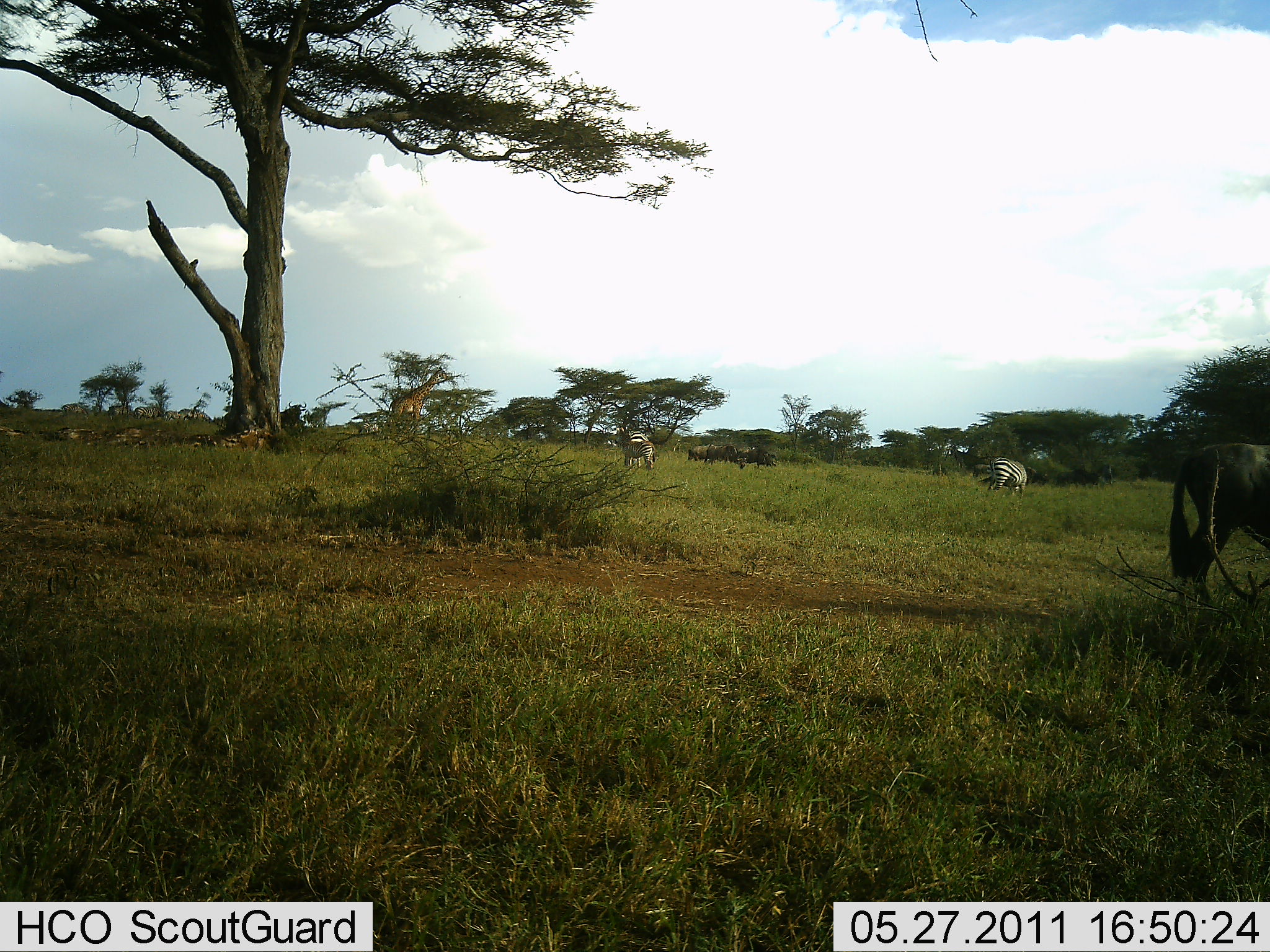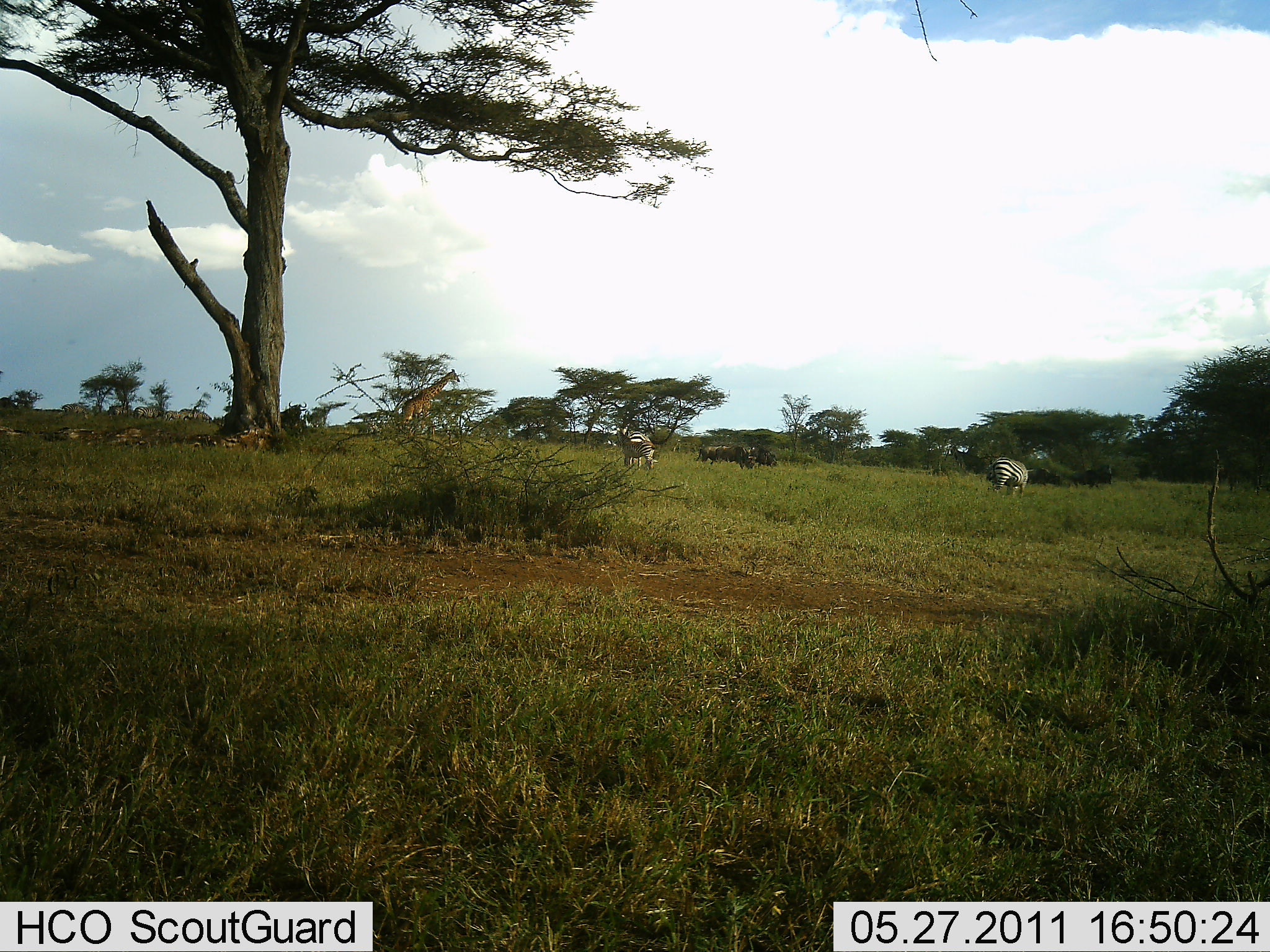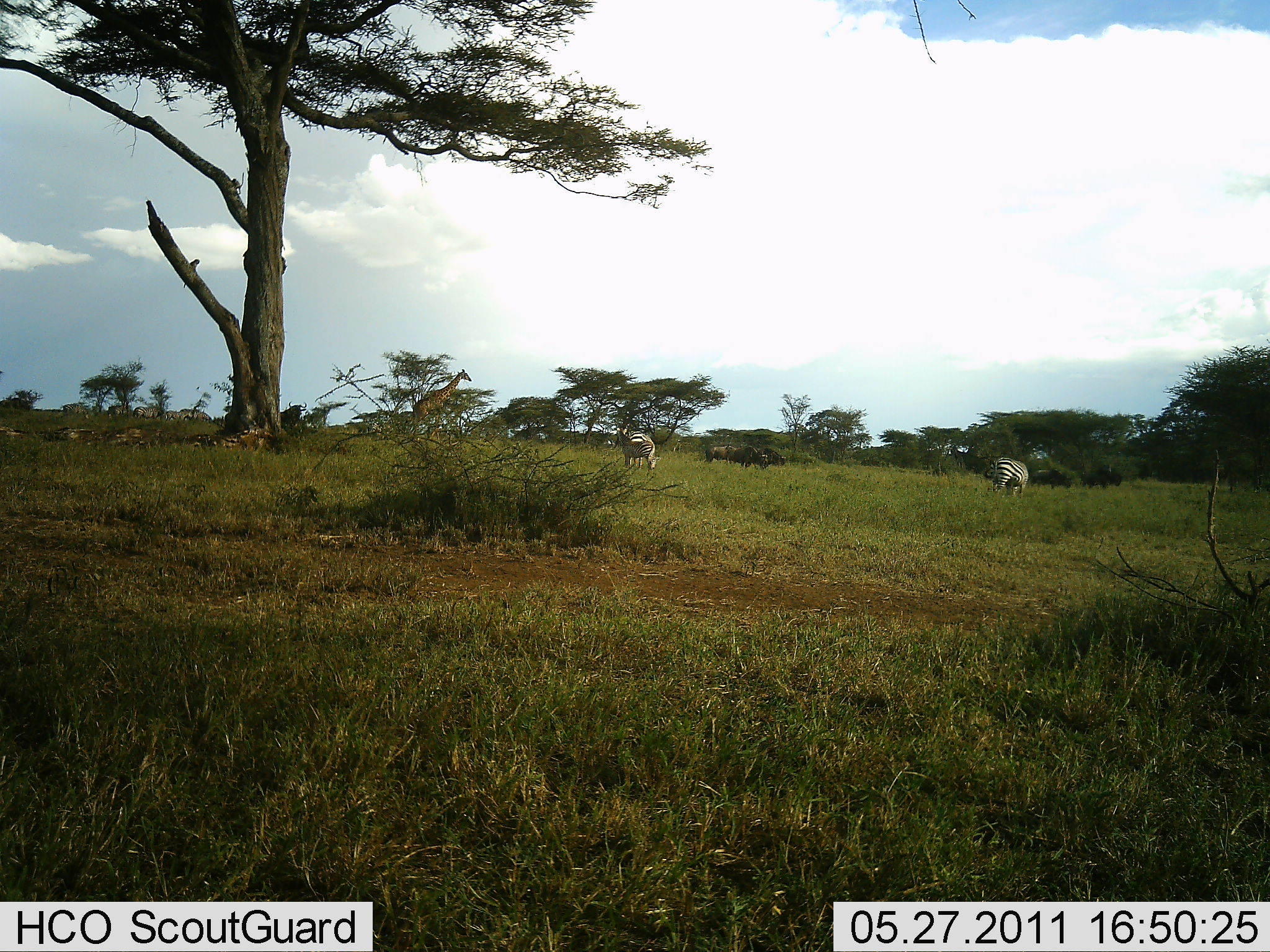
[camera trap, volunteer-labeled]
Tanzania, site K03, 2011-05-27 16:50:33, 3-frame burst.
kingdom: Animalia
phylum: Chordata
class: Mammalia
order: Artiodactyla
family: Giraffidae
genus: Giraffa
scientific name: Giraffa camelopardalis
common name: giraffe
Giraffe (Giraffa camelopardalis), count 1. Behavior (volunteer vote fractions): standing 19%, resting 0%, moving 88%, interacting 0%. Young present (vote fraction): 0%. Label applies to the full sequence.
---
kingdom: Animalia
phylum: Chordata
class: Mammalia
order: Artiodactyla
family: Bovidae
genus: Connochaetes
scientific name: Connochaetes taurinus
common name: blue wildebeest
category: wildebeest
Wildebeest (blue wildebeest) (Connochaetes taurinus), count 4. Behavior (volunteer vote fractions): standing 50%, resting 0%, moving 50%, interacting 0%. Young present (vote fraction): 0%. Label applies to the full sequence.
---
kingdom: Animalia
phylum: Chordata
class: Mammalia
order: Perissodactyla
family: Equidae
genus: Equus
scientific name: Equus quagga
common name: plains zebra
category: zebra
Zebra (plains zebra) (Equus quagga), count 2. Behavior (volunteer vote fractions): standing 50%, resting 0%, moving 17%, interacting 0%. Young present (vote fraction): 6%. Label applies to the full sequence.